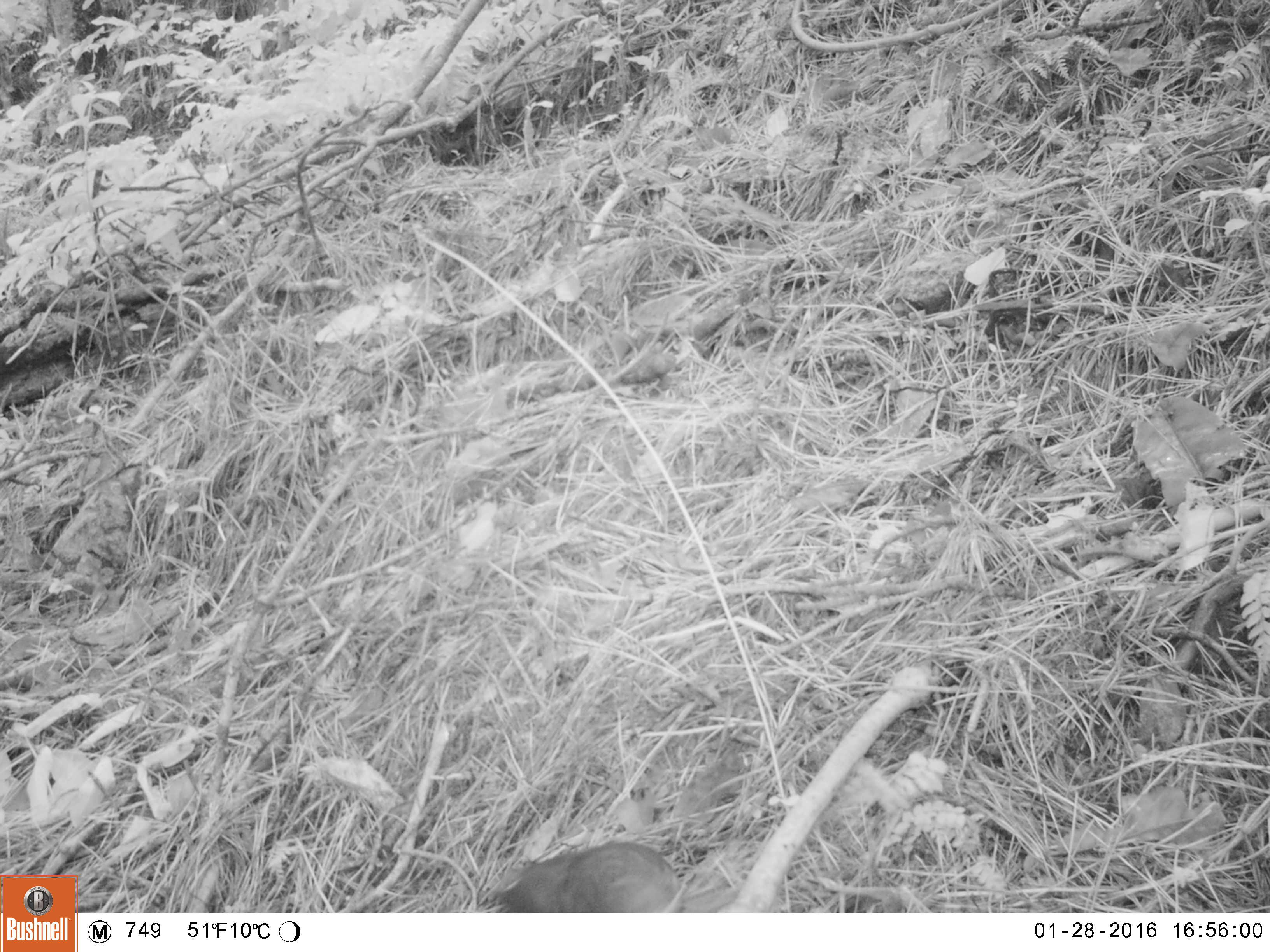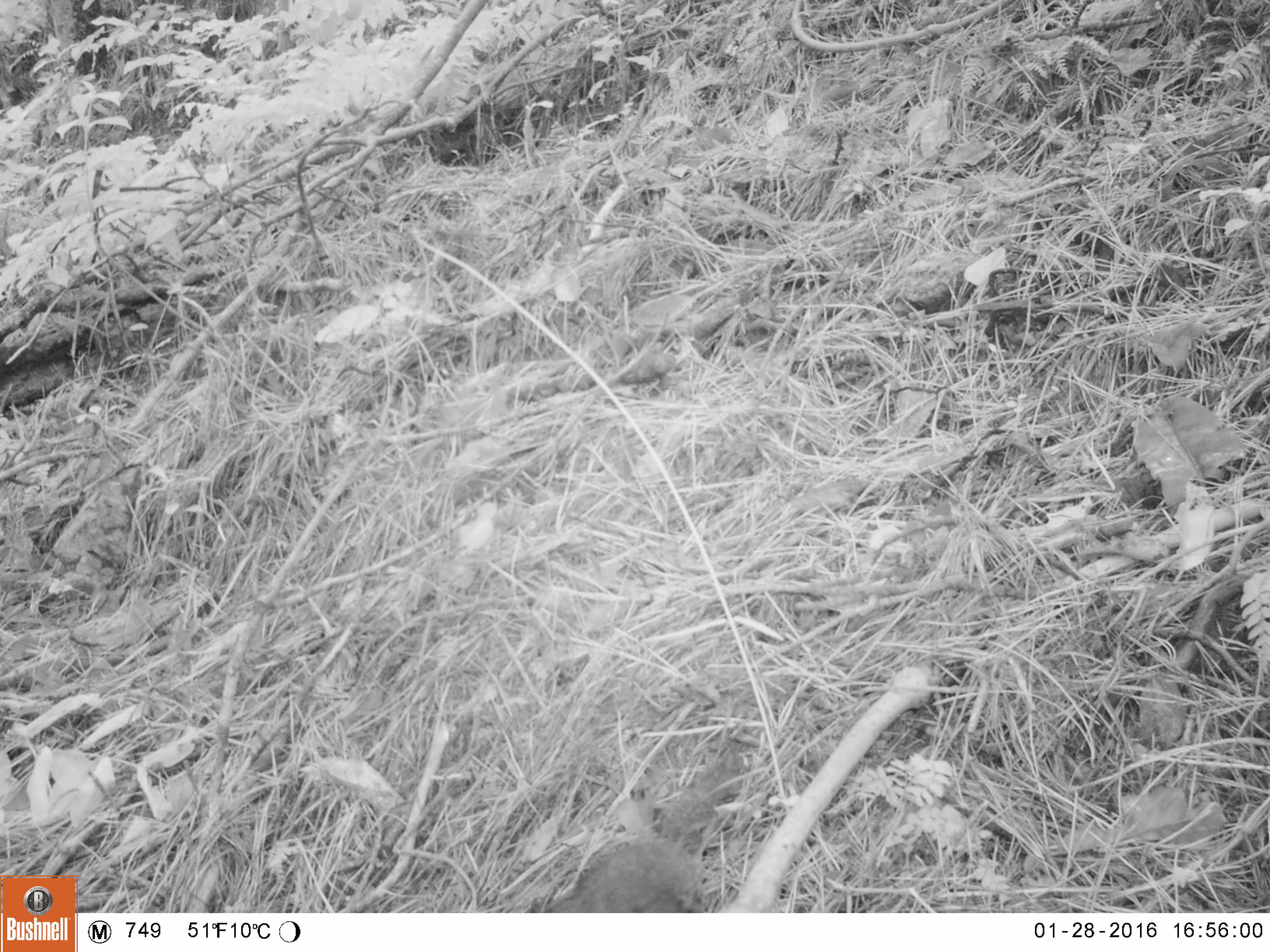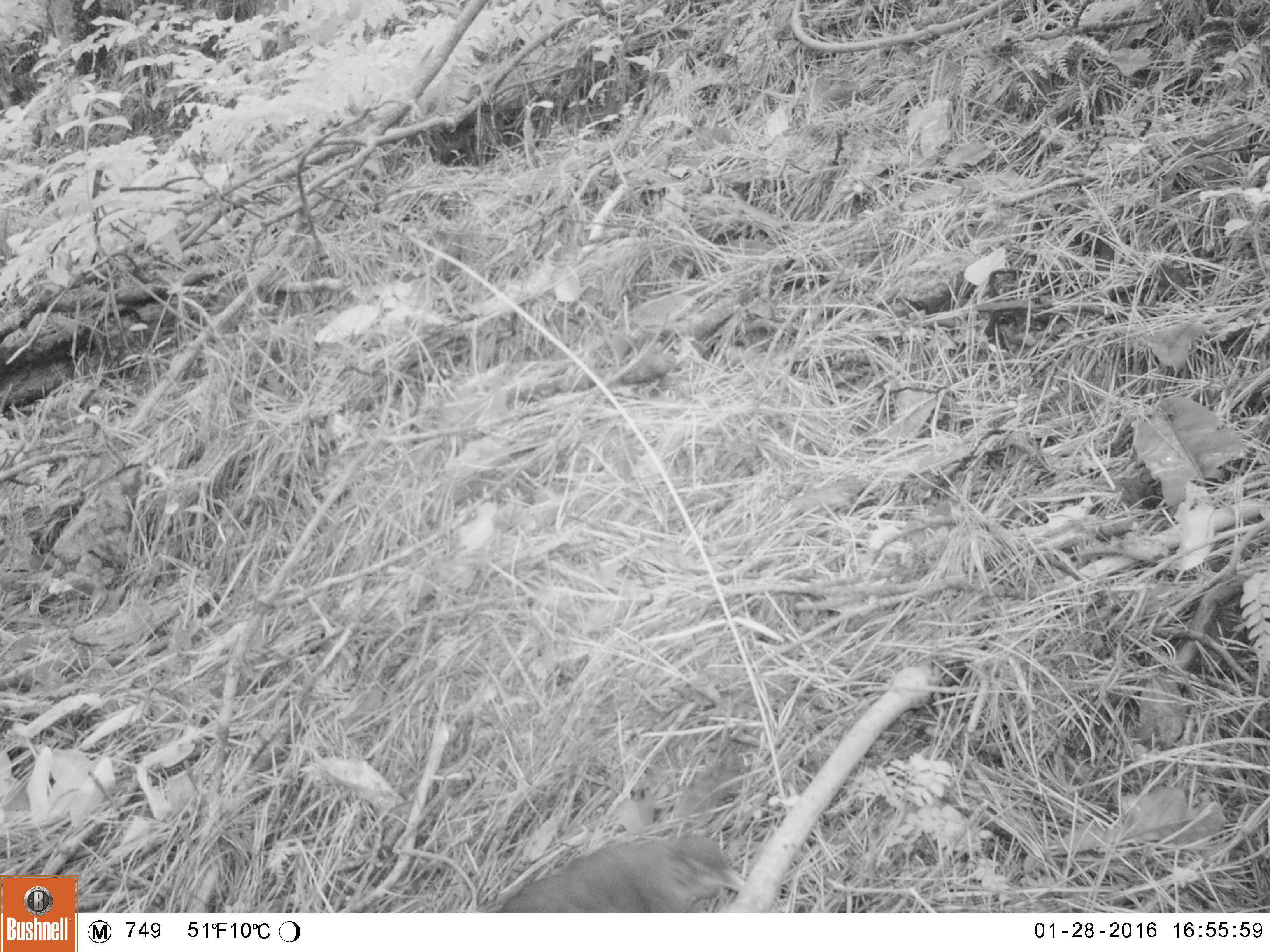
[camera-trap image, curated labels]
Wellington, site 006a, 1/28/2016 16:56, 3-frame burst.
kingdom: Animalia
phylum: Chordata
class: Aves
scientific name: Aves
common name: bird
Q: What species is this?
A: Bird (Aves).